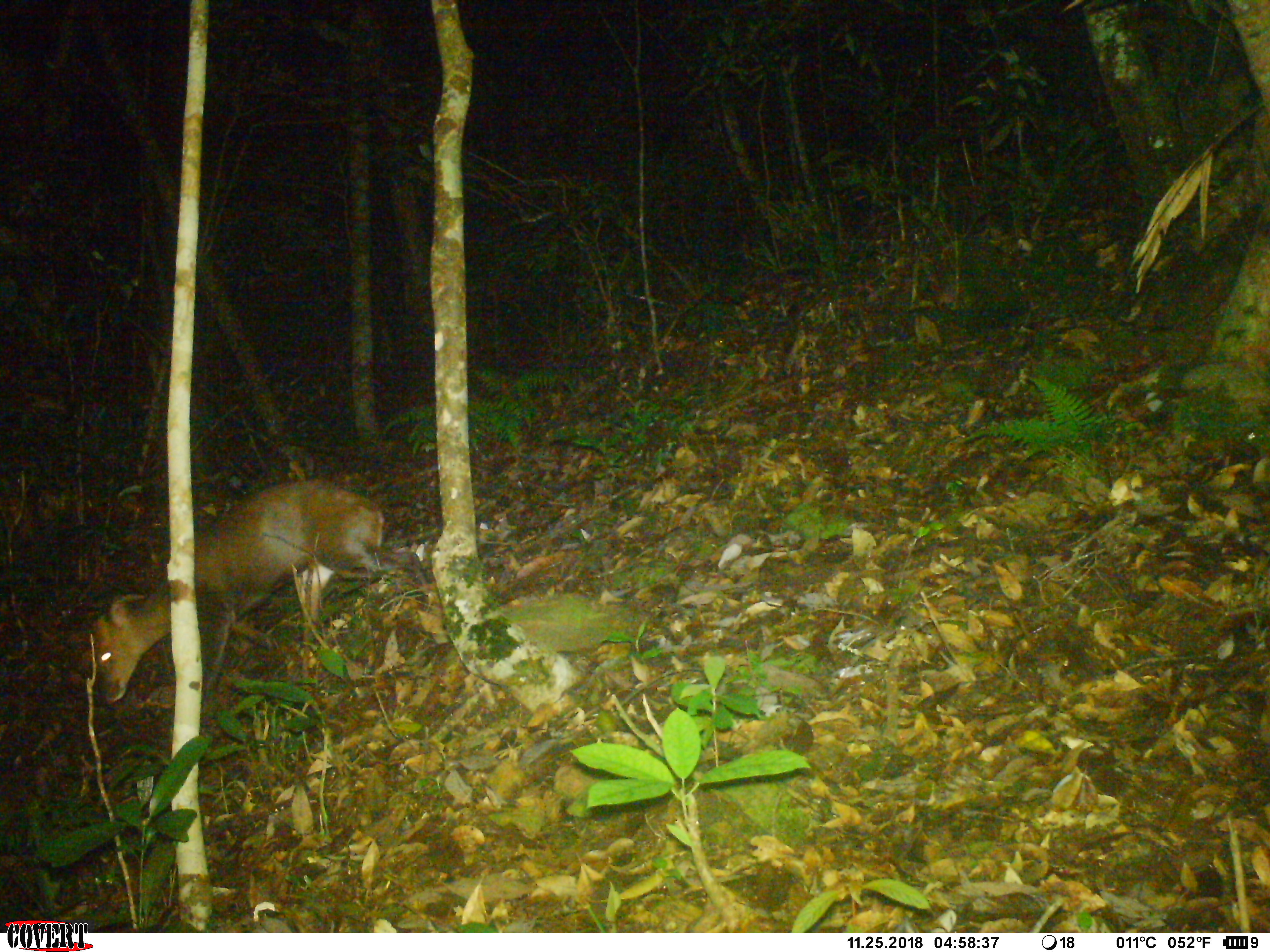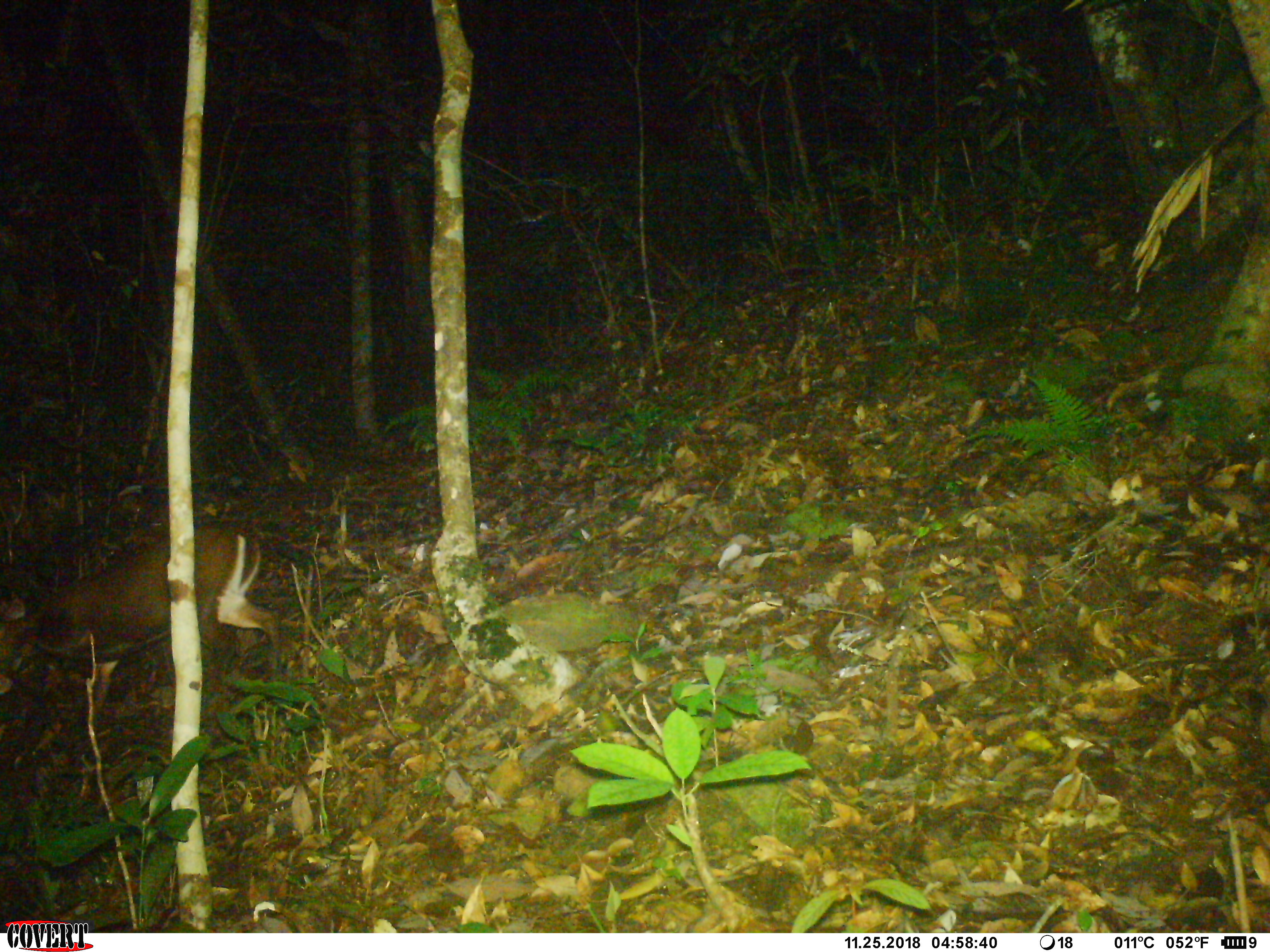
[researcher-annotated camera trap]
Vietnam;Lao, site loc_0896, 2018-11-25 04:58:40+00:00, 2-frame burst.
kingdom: Animalia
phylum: Chordata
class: Mammalia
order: Artiodactyla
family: Cervidae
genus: Muntiacus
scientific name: Muntiacus rooseveltorum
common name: roosevelt's muntjac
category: roosevelts muntjac group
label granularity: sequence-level